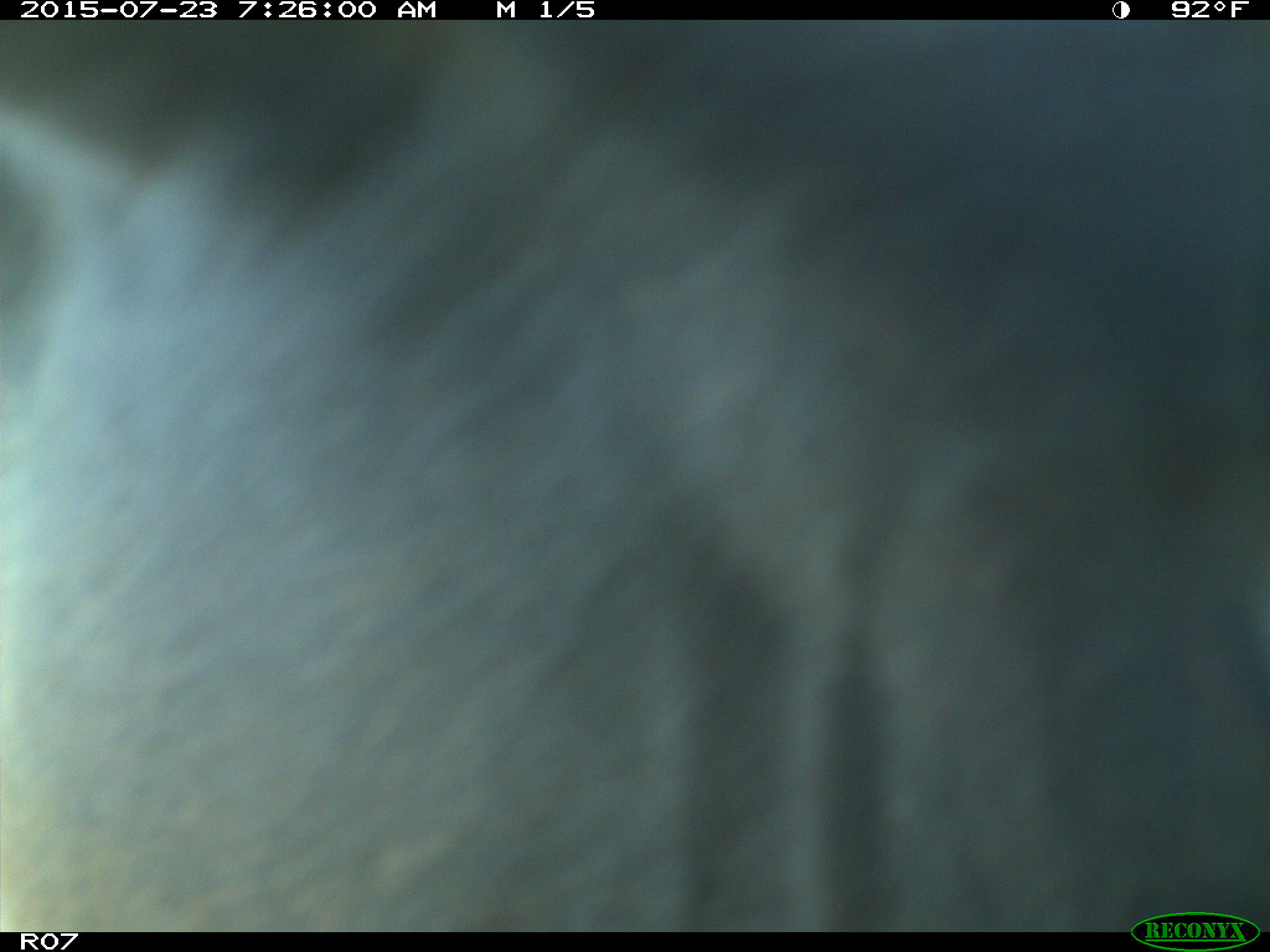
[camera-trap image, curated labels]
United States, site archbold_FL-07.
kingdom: Animalia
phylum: Chordata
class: Mammalia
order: Artiodactyla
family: Bovidae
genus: Bos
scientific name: Bos taurus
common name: domestic cow